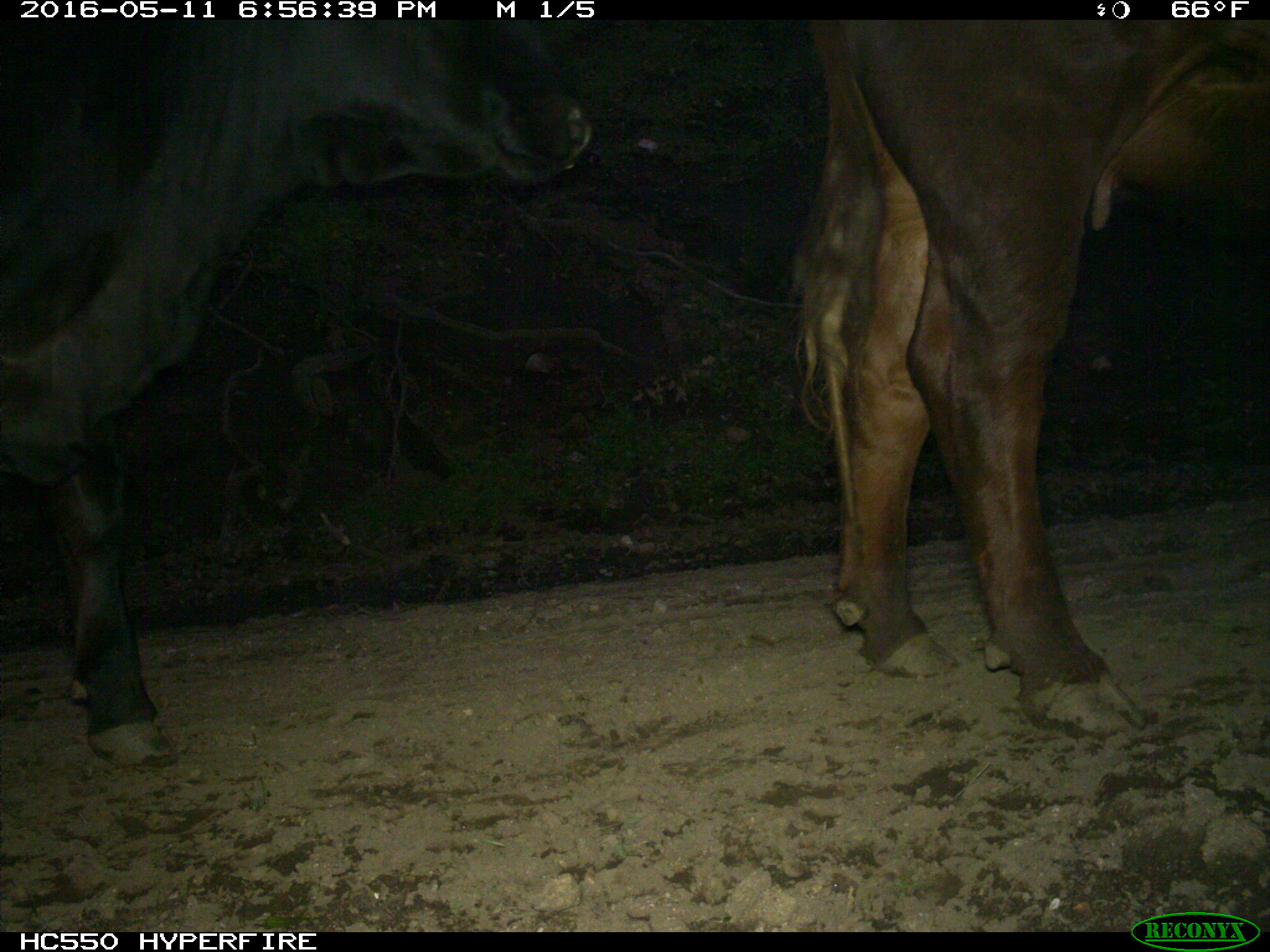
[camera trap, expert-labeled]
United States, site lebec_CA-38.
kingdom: Animalia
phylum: Chordata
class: Mammalia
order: Artiodactyla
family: Bovidae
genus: Bos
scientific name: Bos taurus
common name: domestic cow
Bos taurus (domestic cow).